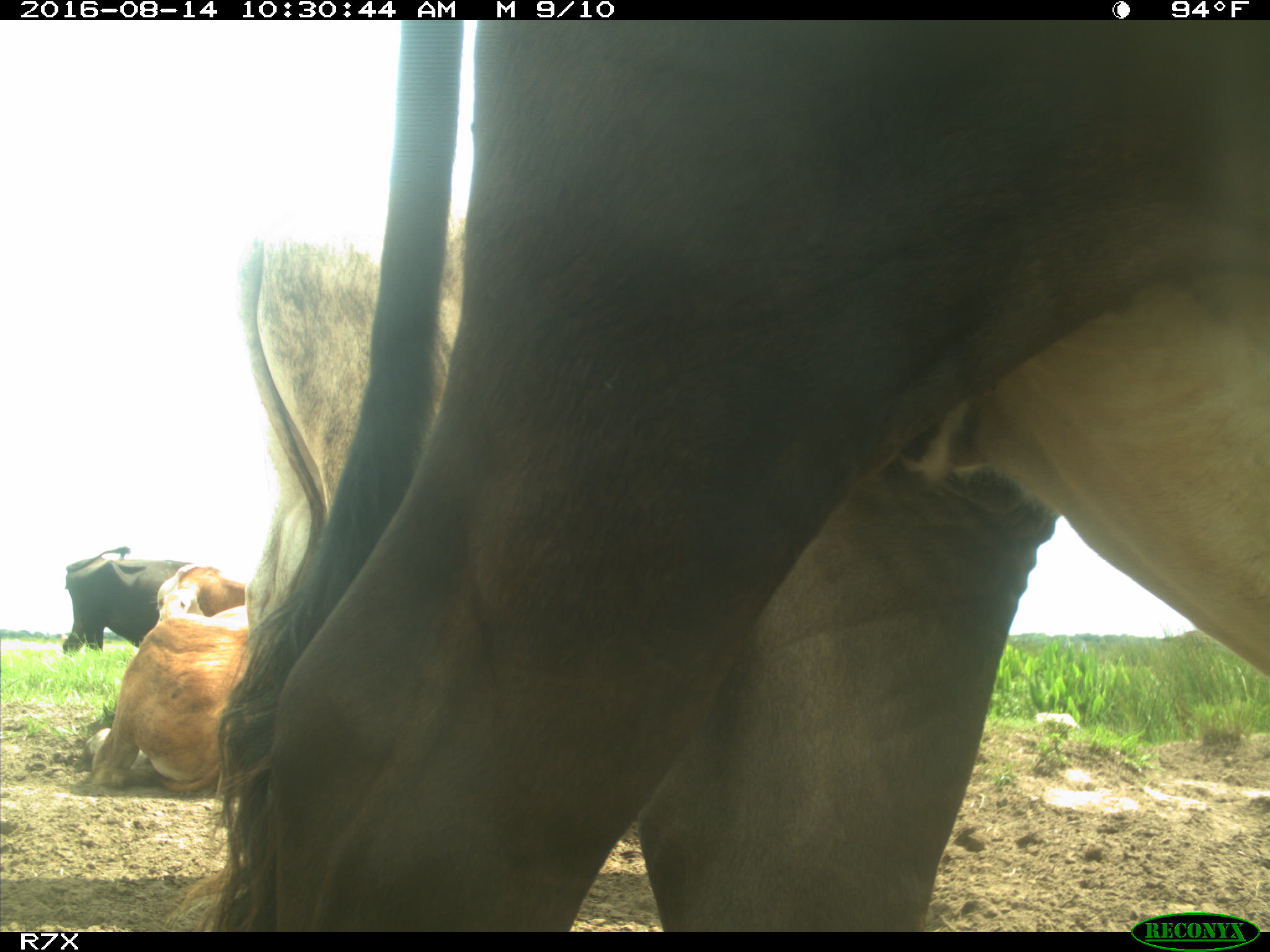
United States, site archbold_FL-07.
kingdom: Animalia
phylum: Chordata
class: Mammalia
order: Artiodactyla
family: Bovidae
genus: Bos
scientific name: Bos taurus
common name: domestic cow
Bos taurus (domestic cow).